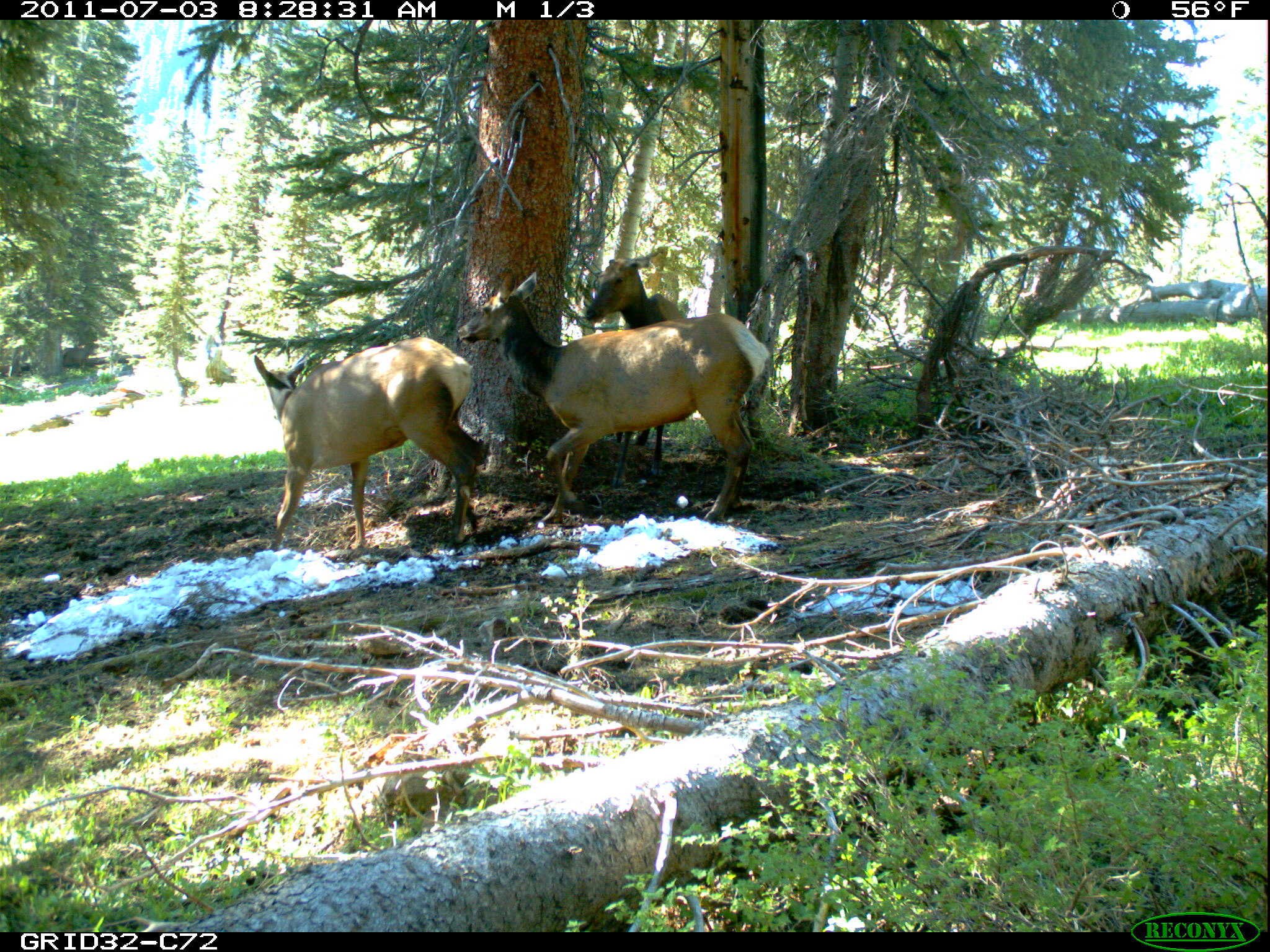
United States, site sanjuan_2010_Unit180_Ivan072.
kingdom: Animalia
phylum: Chordata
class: Mammalia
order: Artiodactyla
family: Cervidae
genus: Cervus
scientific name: Cervus elaphus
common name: red deer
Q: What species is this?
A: Cervus elaphus (red deer).